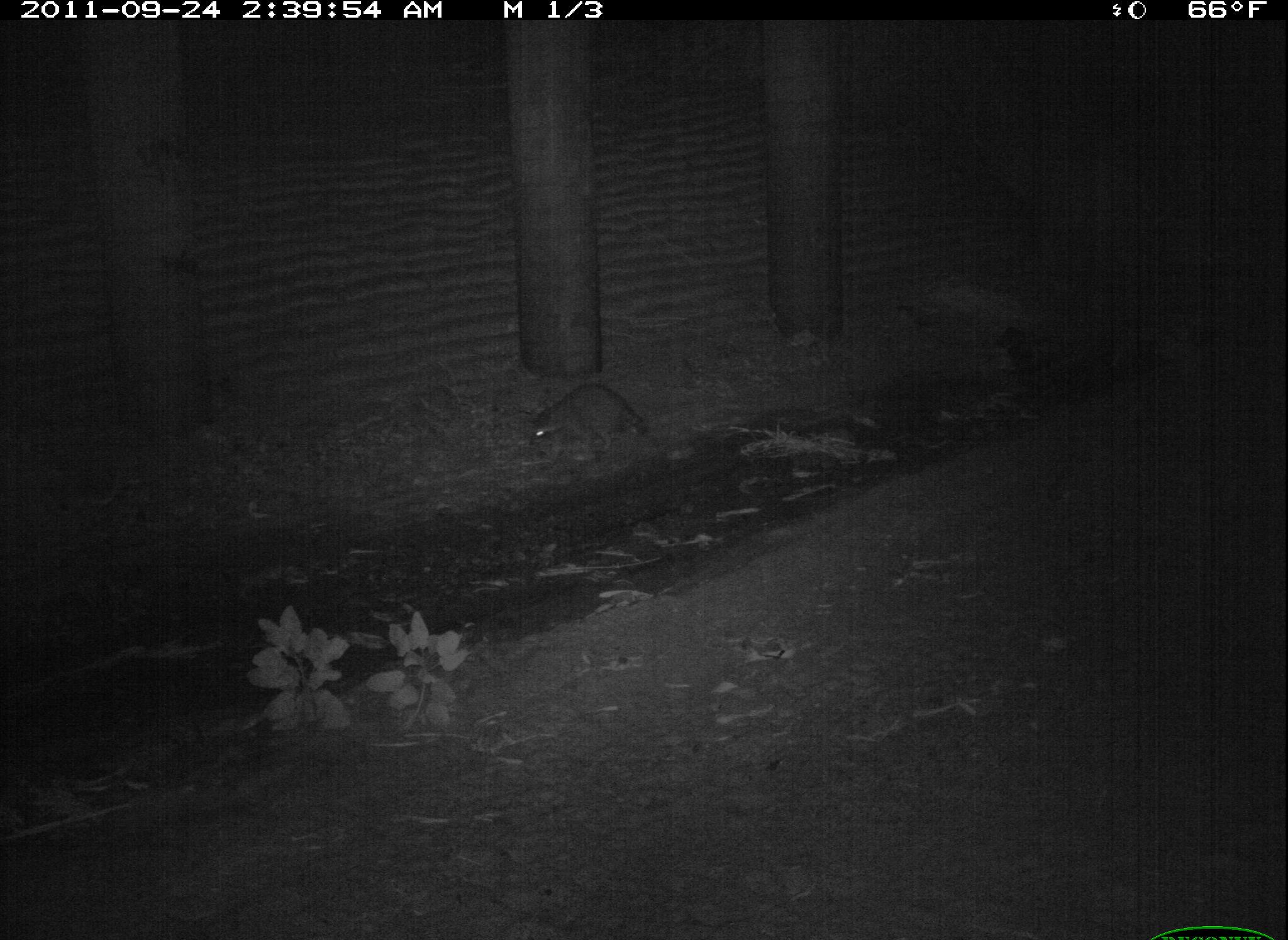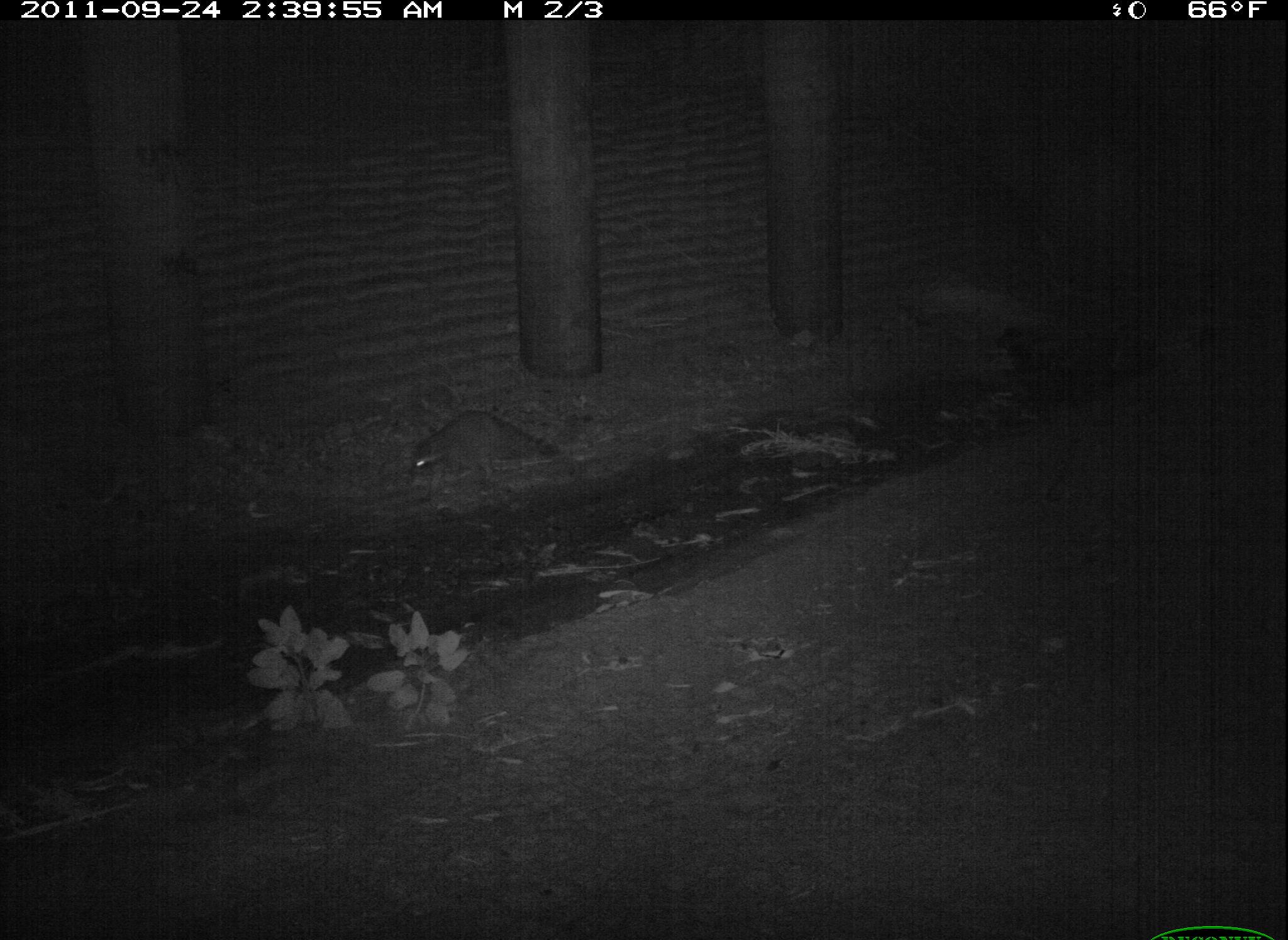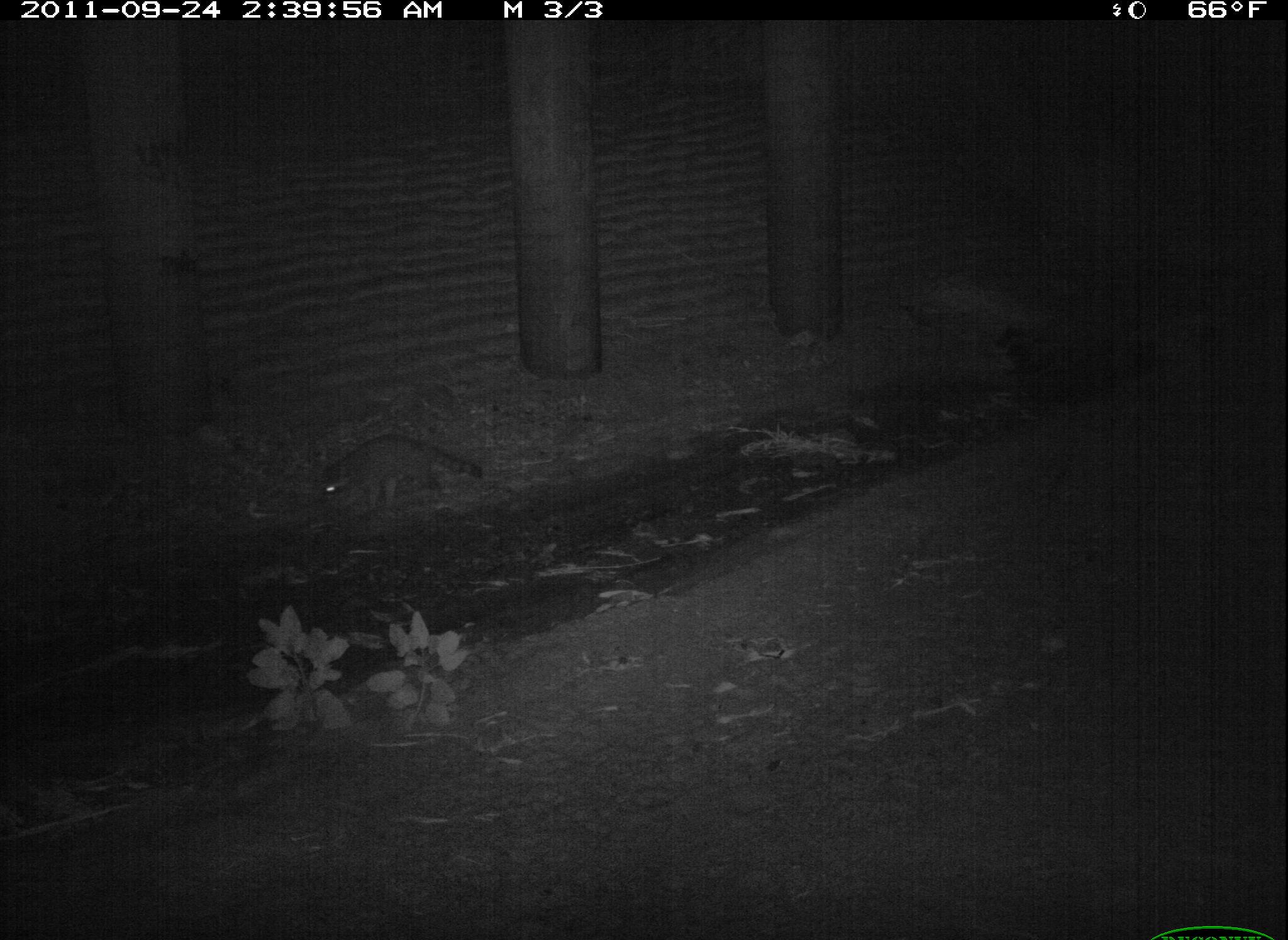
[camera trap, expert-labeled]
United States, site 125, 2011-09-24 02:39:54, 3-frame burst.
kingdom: Animalia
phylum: Chordata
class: Mammalia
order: Carnivora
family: Procyonidae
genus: Procyon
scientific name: Procyon lotor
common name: raccoon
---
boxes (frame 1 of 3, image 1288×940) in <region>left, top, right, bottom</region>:
raccoon: <region>524, 376, 655, 469</region>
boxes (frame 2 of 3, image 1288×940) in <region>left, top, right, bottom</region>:
raccoon: <region>403, 391, 565, 493</region>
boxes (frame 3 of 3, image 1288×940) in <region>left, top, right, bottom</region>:
raccoon: <region>309, 425, 490, 527</region>